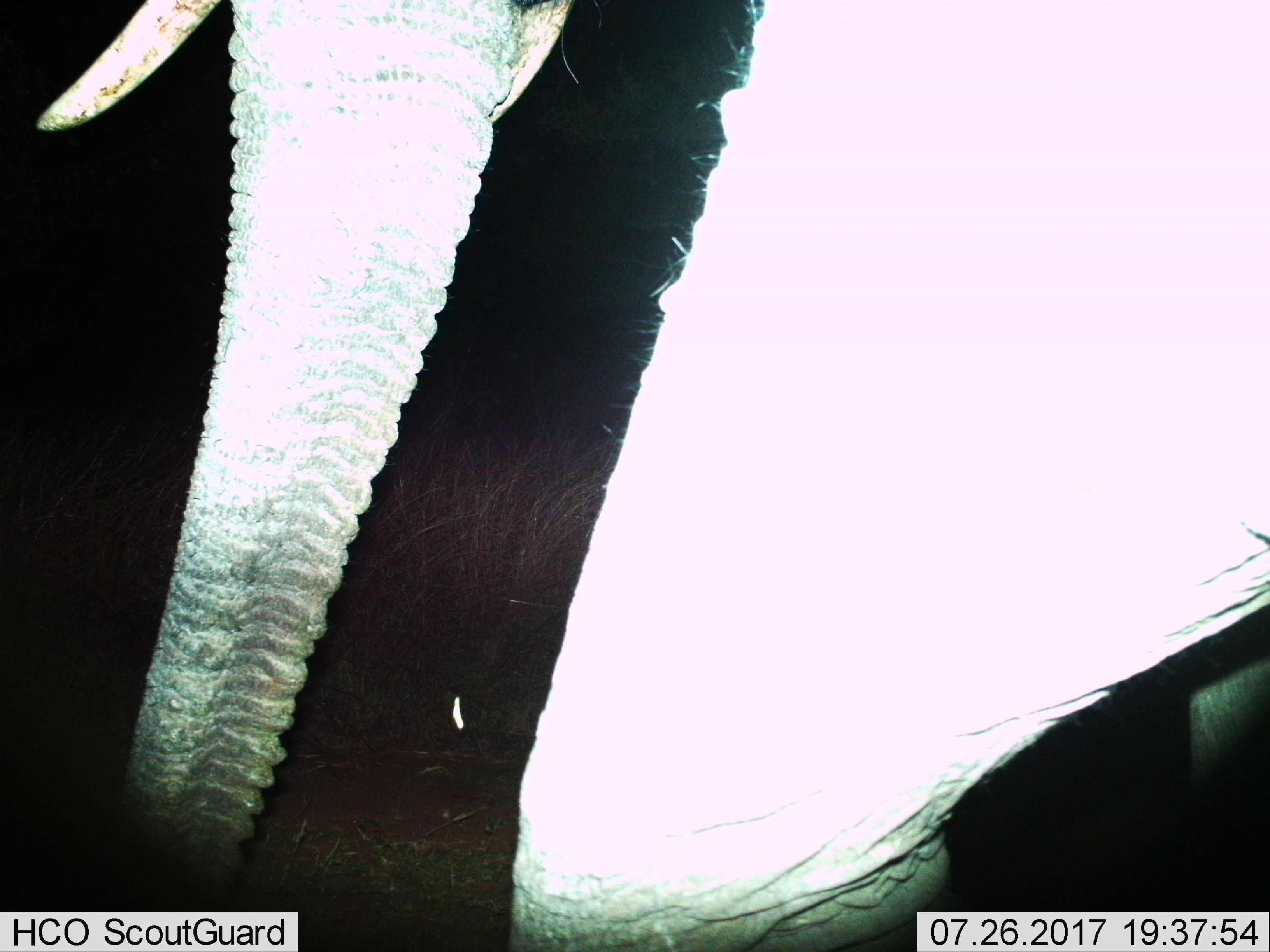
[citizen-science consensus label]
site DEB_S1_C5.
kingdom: Animalia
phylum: Chordata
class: Mammalia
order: Proboscidea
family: Elephantidae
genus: Loxodonta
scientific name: Loxodonta africana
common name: african bush elephant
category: elephant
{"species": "elephant (african bush elephant) (Loxodonta africana)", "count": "1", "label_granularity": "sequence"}